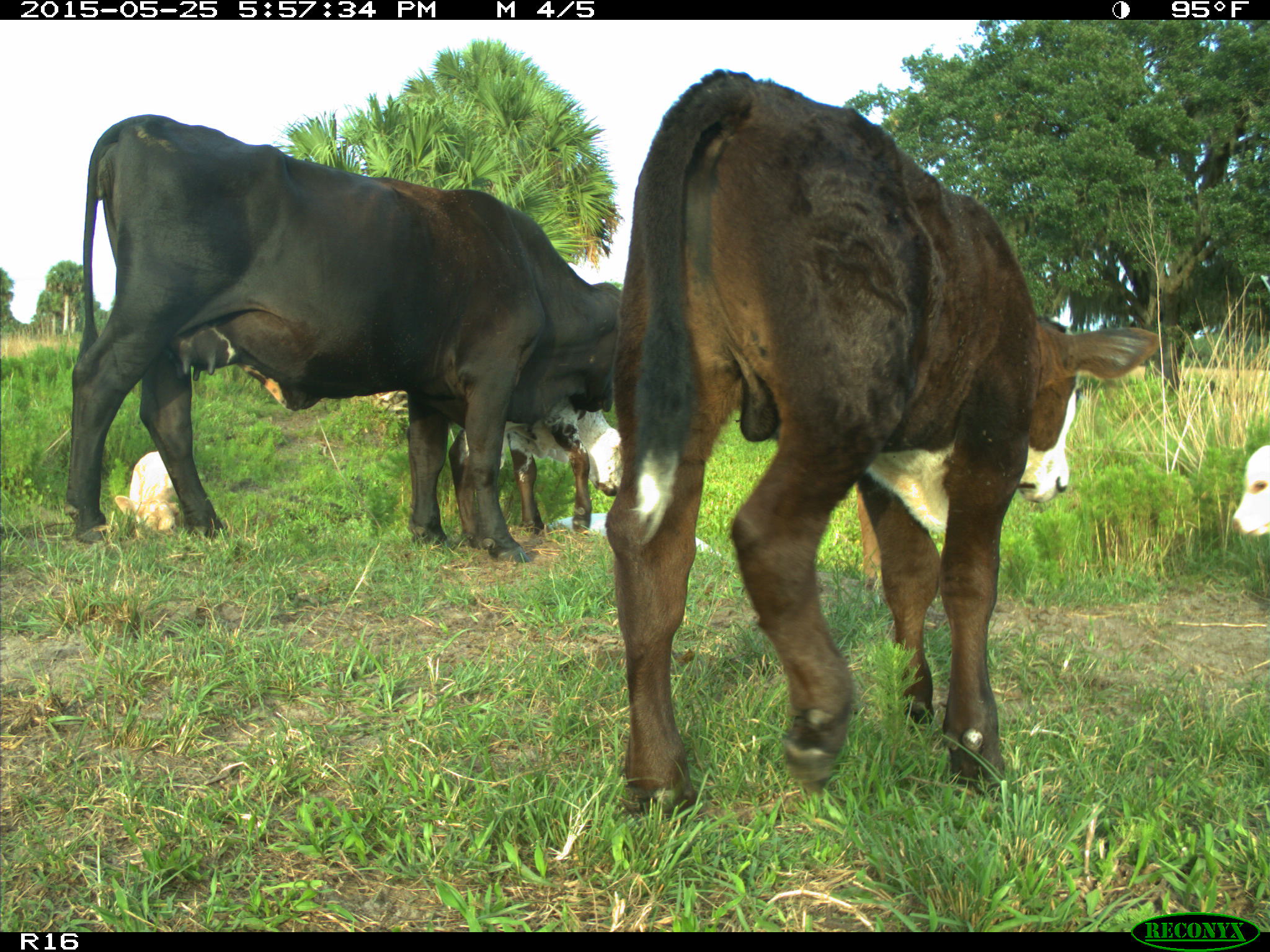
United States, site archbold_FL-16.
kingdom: Animalia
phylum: Chordata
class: Mammalia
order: Artiodactyla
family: Bovidae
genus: Bos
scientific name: Bos taurus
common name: domestic cow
Bos taurus (domestic cow).